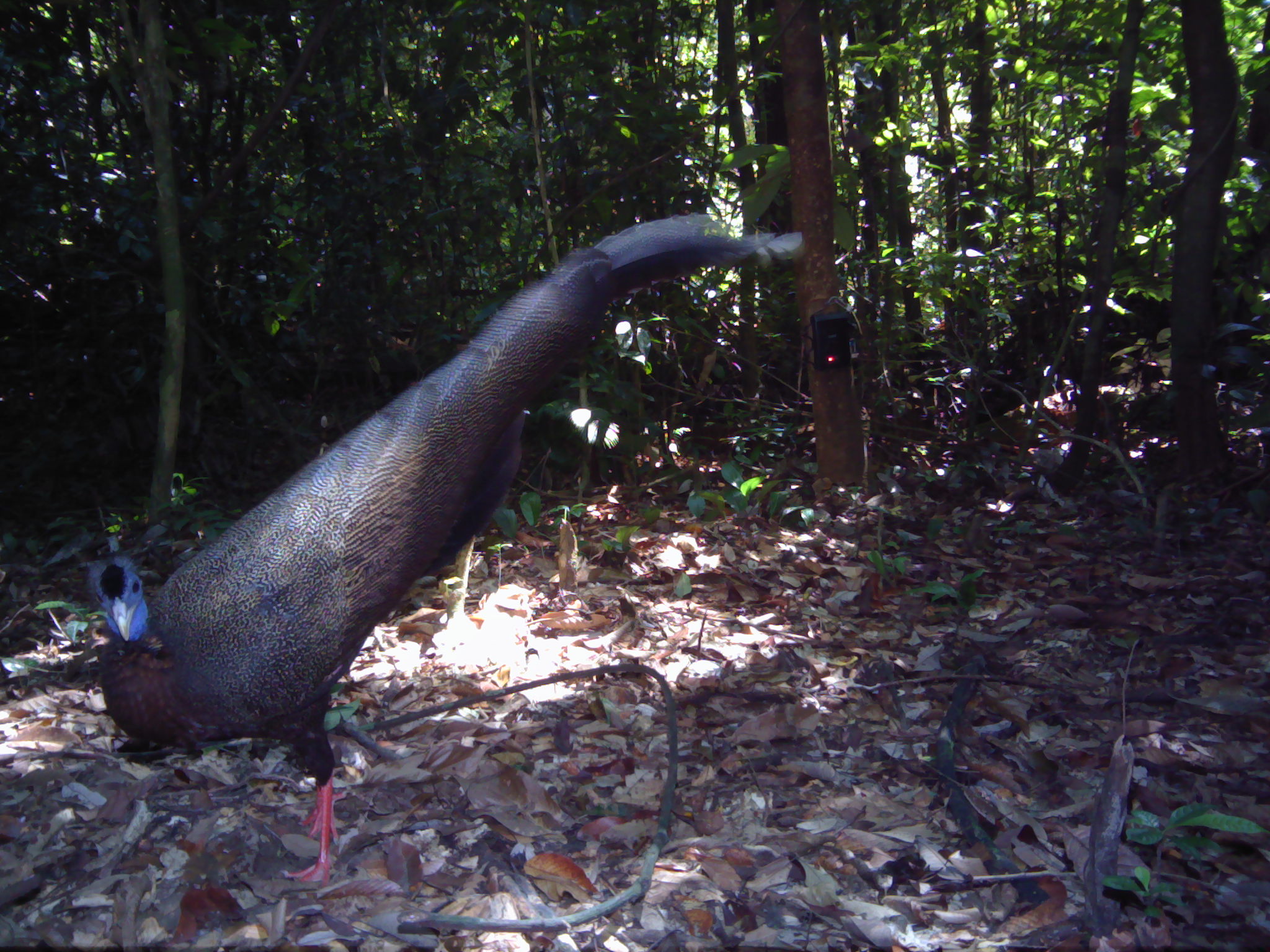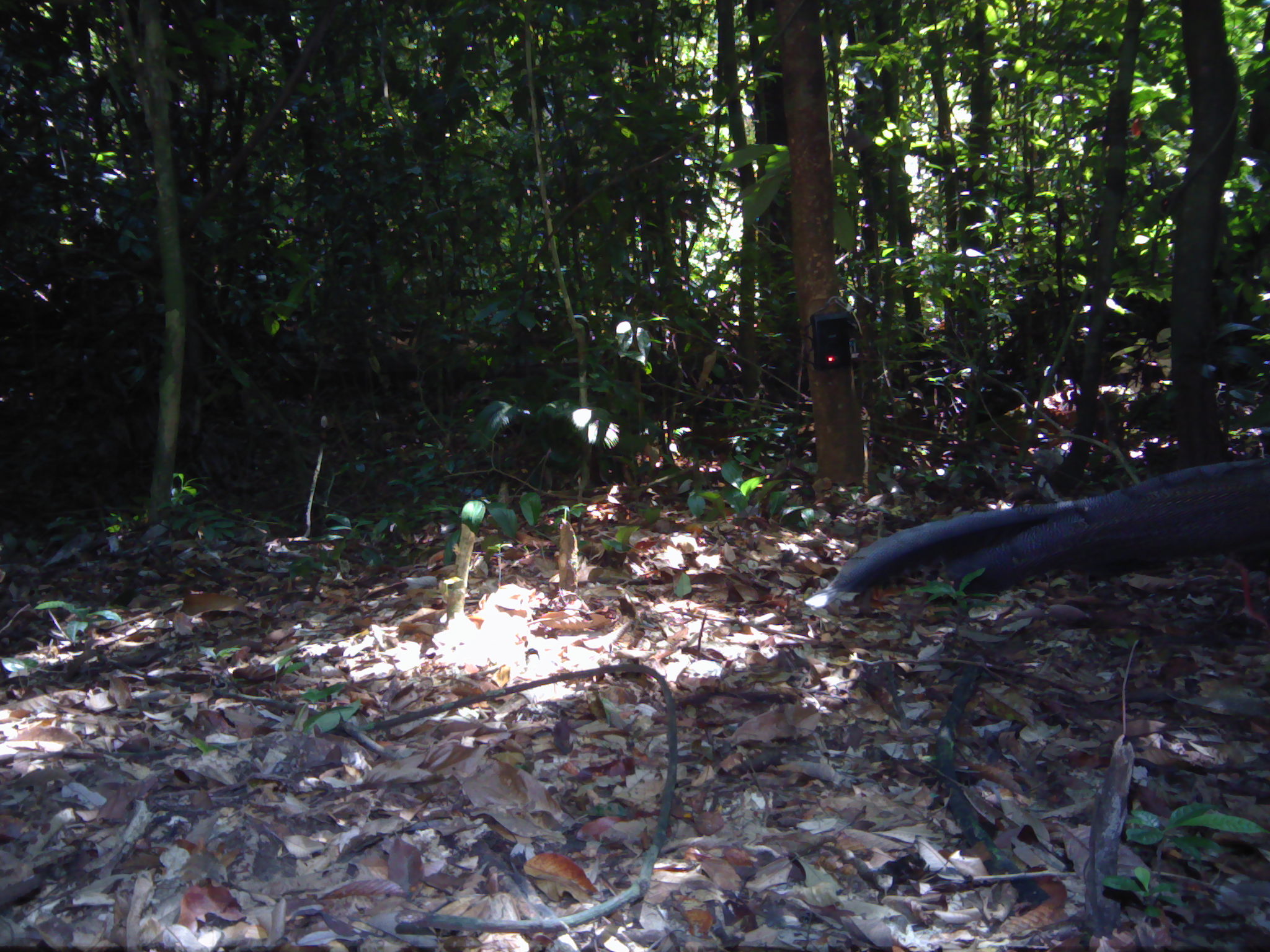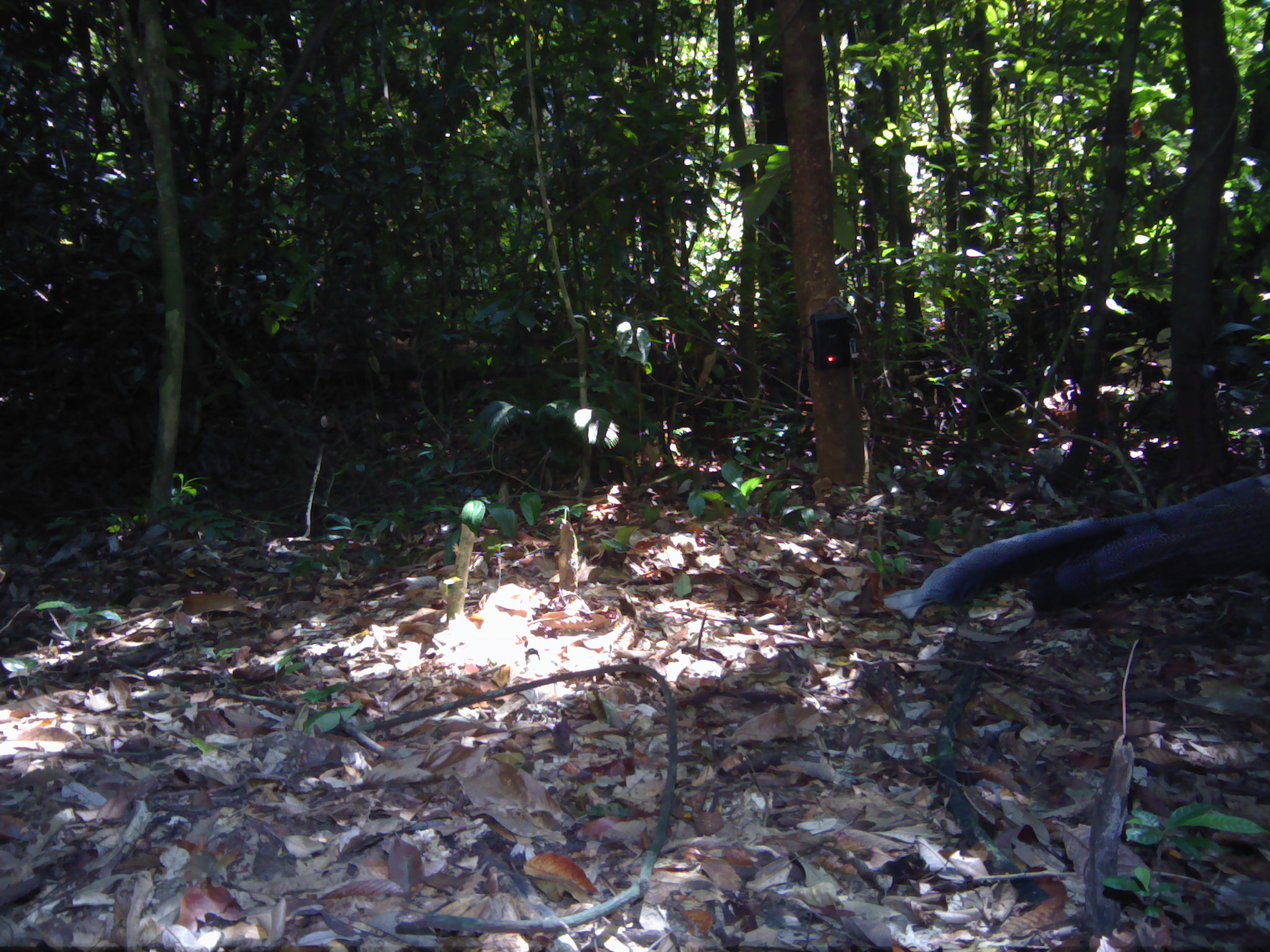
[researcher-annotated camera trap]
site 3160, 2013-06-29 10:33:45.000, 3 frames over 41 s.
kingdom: Animalia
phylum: Chordata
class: Aves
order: Galliformes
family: Phasianidae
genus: Argusianus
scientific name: Argusianus argus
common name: great argus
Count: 1.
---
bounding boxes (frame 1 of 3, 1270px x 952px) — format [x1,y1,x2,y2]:
argusianus argus: [84,211,804,890]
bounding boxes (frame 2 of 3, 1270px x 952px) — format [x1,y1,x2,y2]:
argusianus argus: [800,454,1270,633]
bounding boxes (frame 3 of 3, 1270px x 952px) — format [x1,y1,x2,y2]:
argusianus argus: [881,471,1270,621]